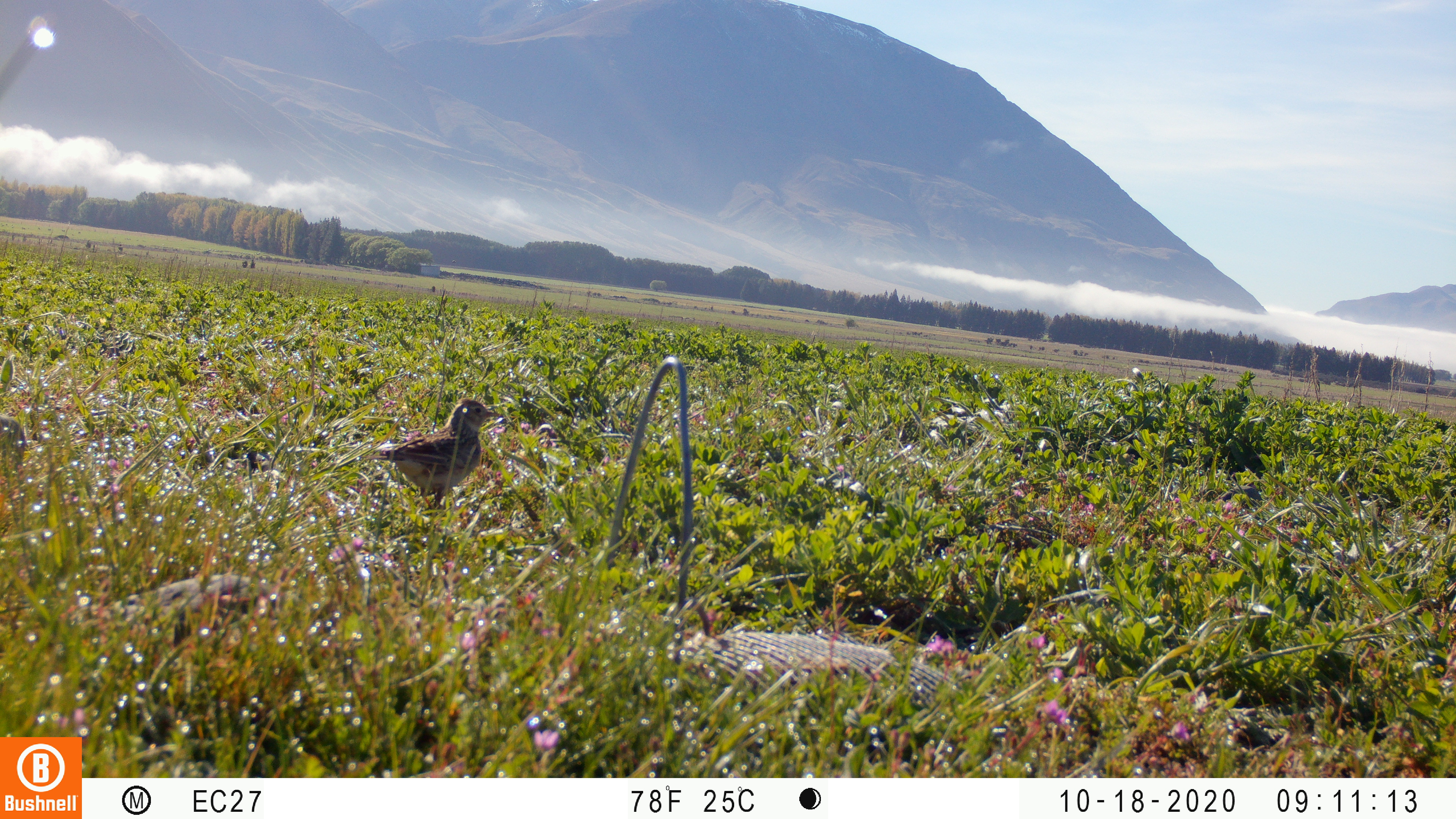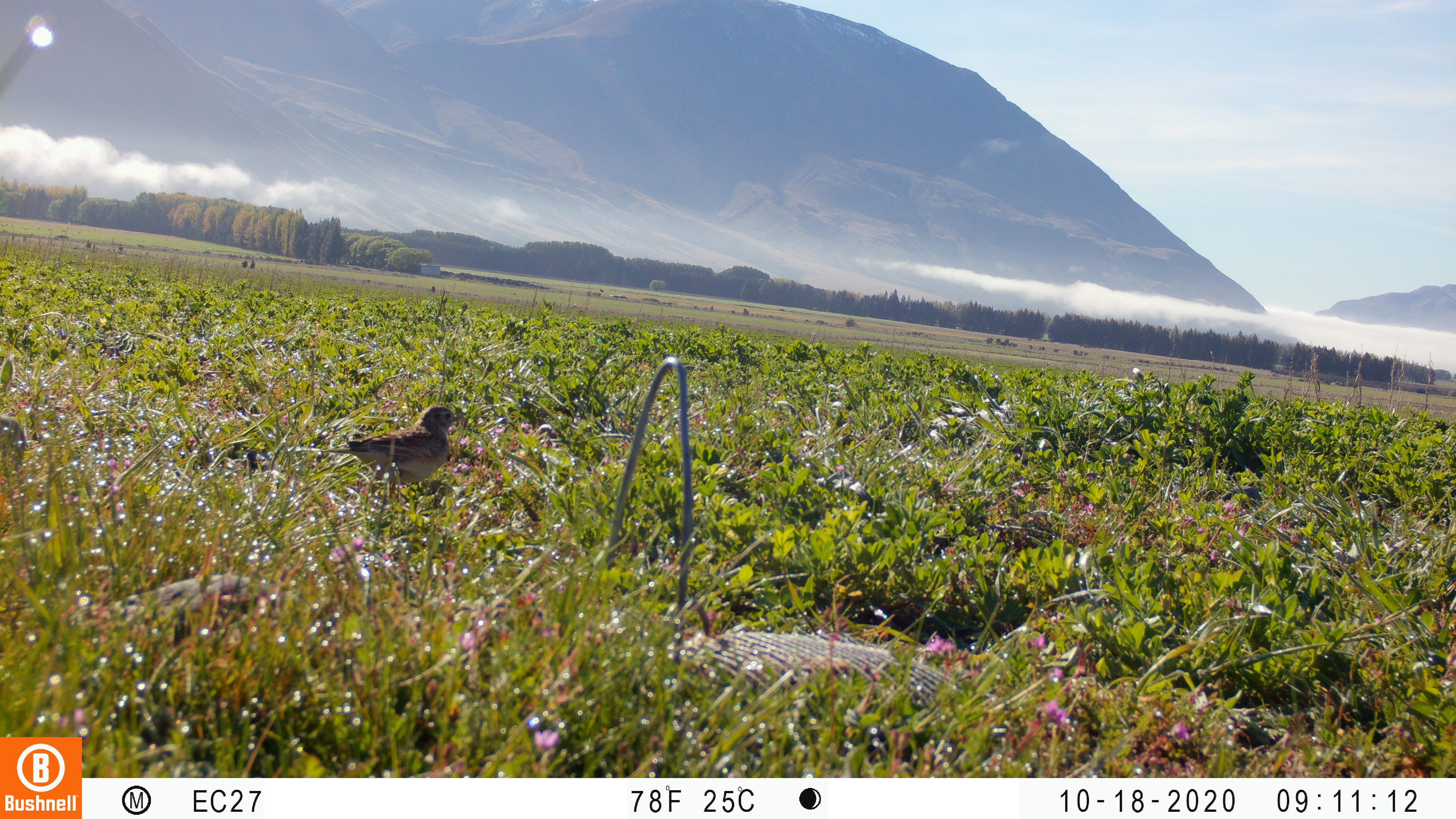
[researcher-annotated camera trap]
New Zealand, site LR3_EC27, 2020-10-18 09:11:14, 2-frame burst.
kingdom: Animalia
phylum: Chordata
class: Aves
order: Passeriformes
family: Motacillidae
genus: Anthus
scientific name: Anthus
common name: pipit